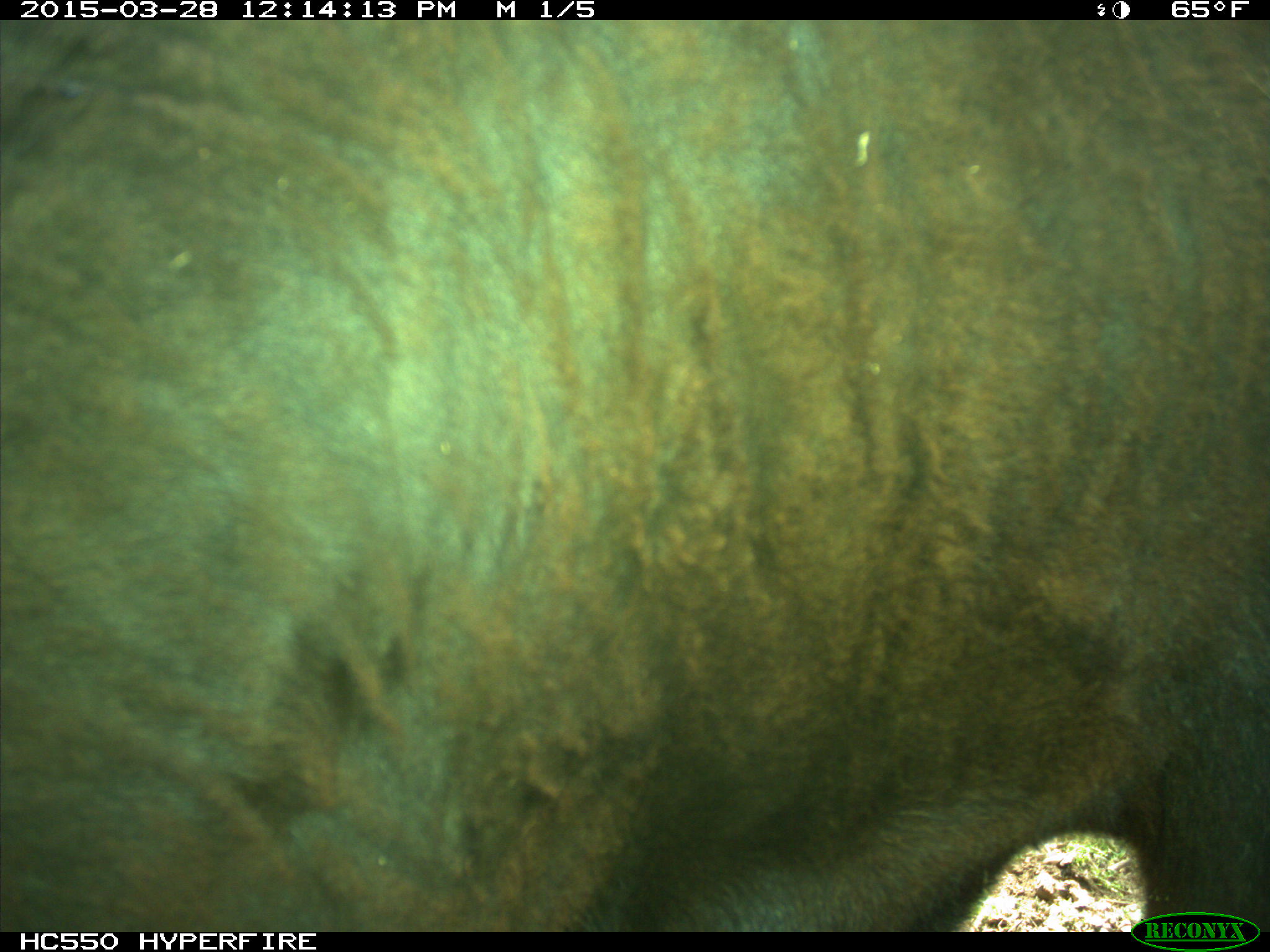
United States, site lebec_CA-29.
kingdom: Animalia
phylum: Chordata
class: Mammalia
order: Artiodactyla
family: Bovidae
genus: Bos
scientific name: Bos taurus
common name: domestic cow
Bos taurus (domestic cow).